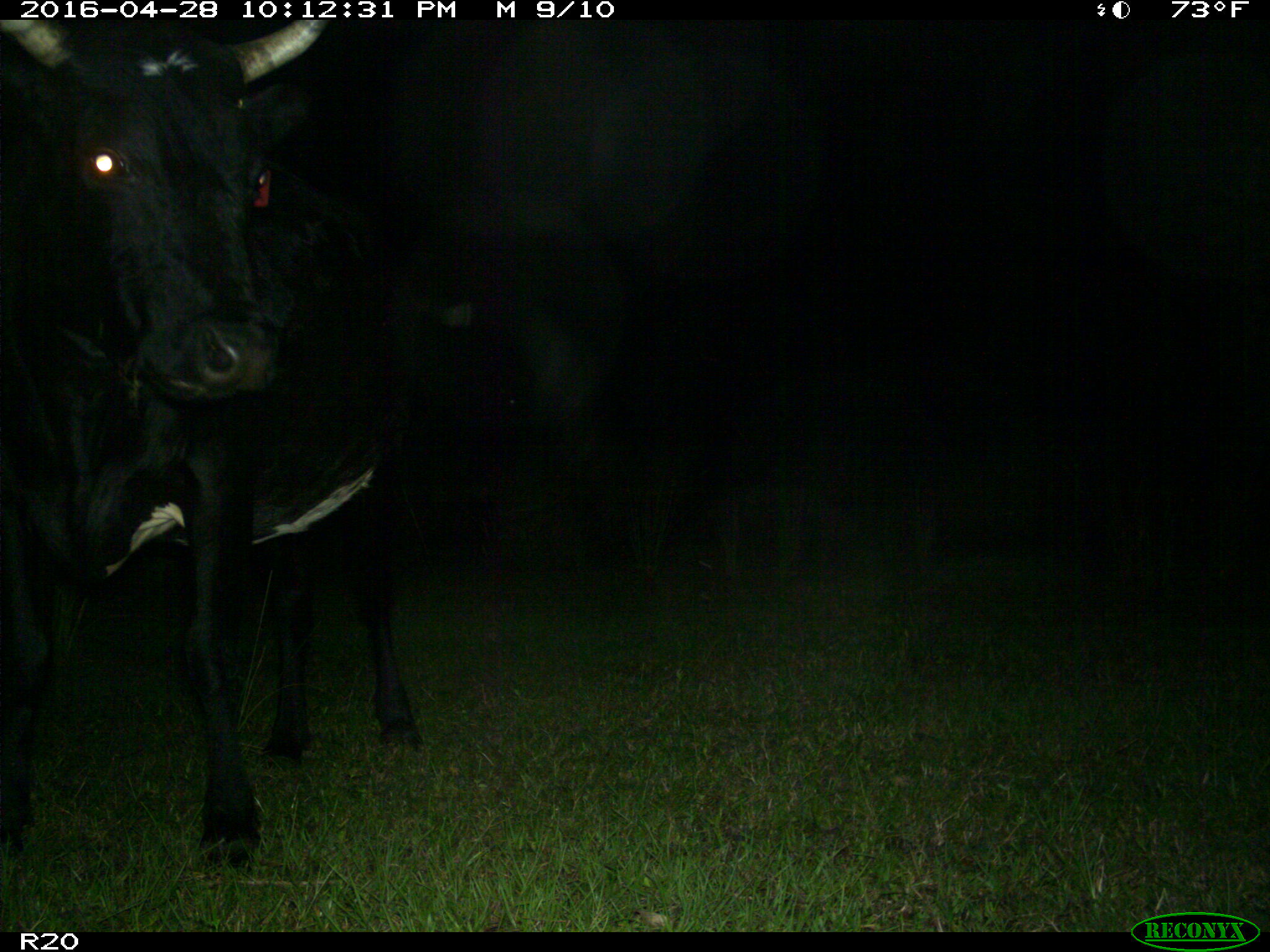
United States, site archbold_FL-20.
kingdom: Animalia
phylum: Chordata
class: Mammalia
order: Artiodactyla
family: Bovidae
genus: Bos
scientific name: Bos taurus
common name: domestic cow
Bos taurus (domestic cow).